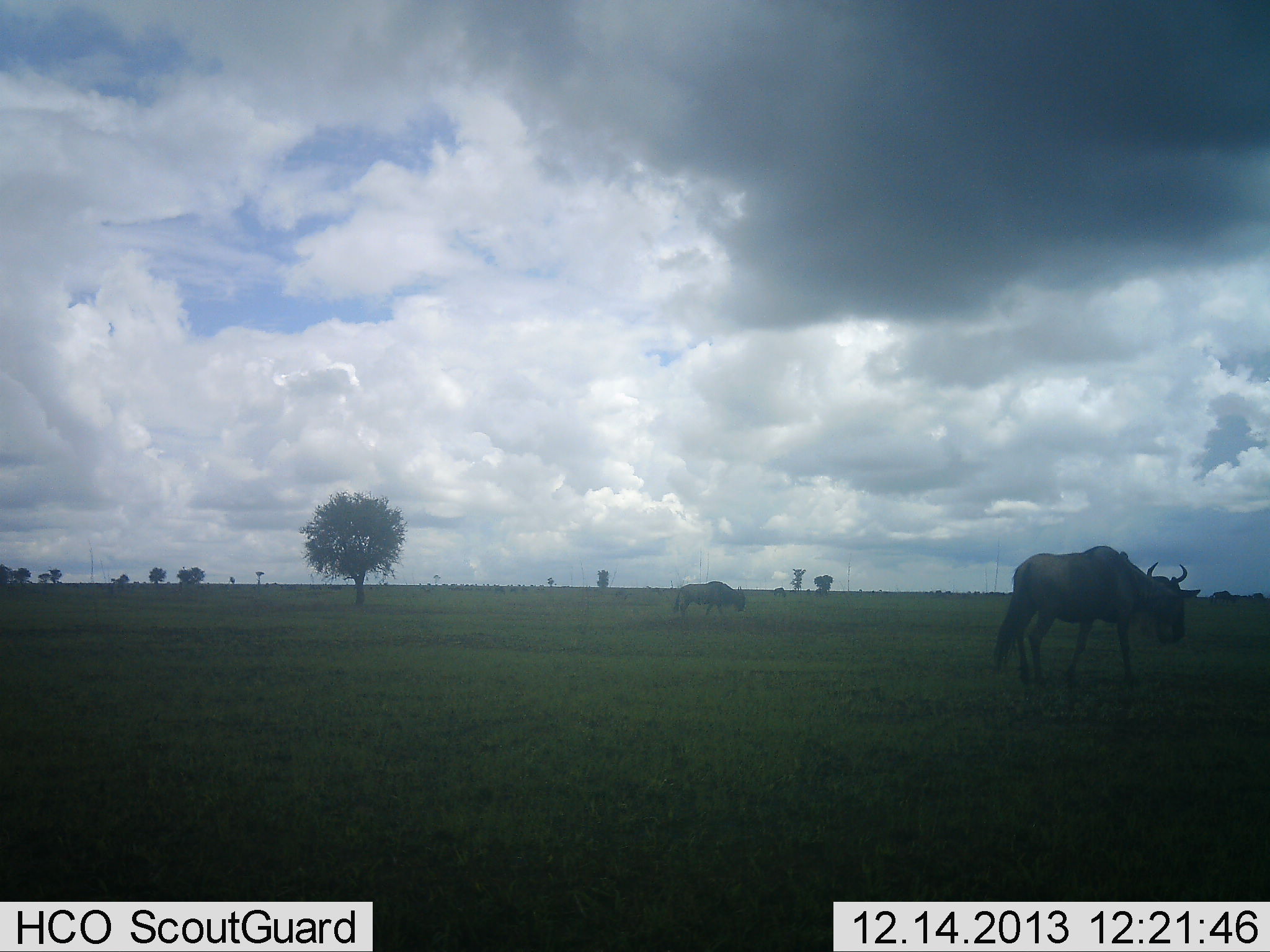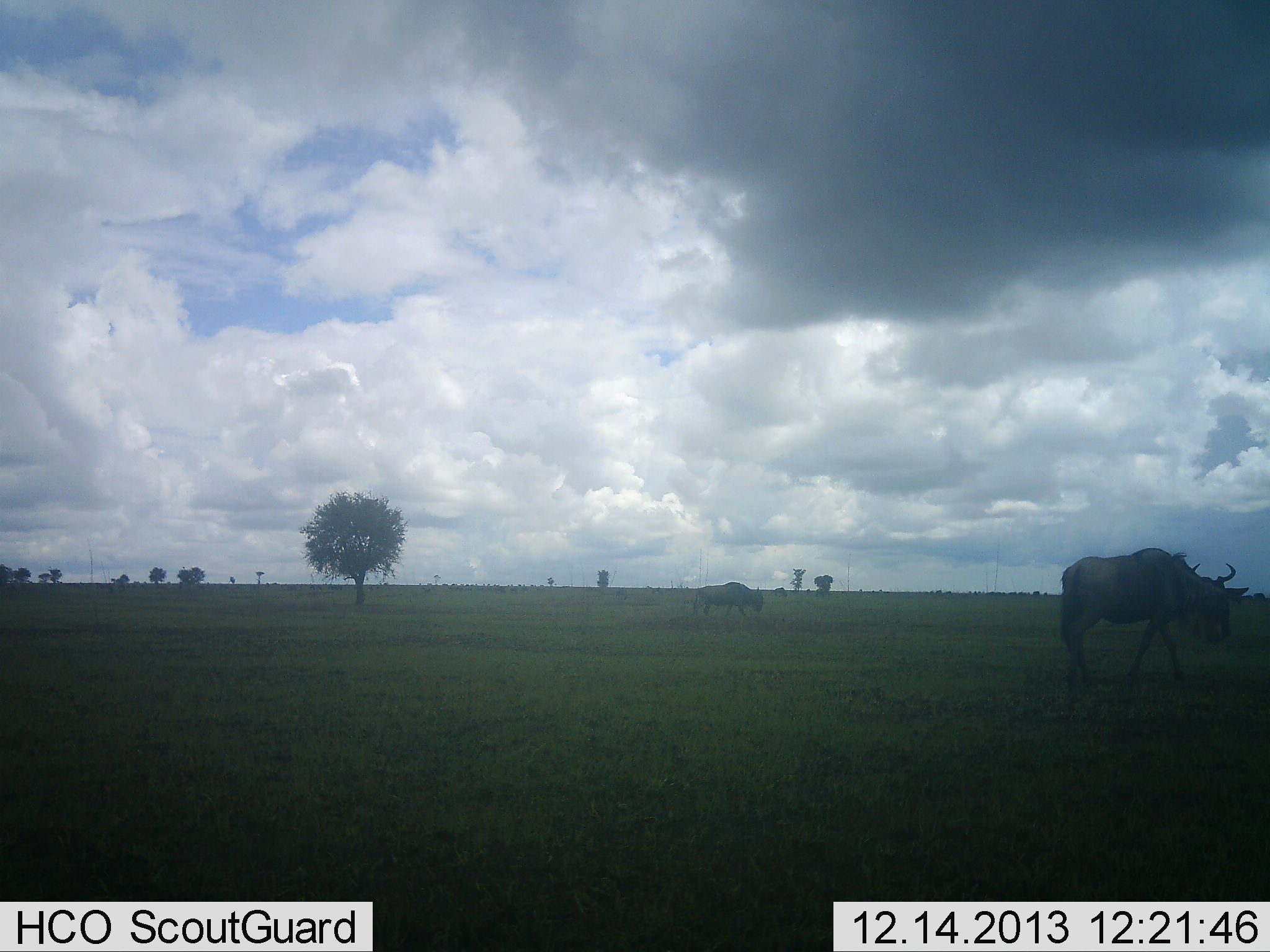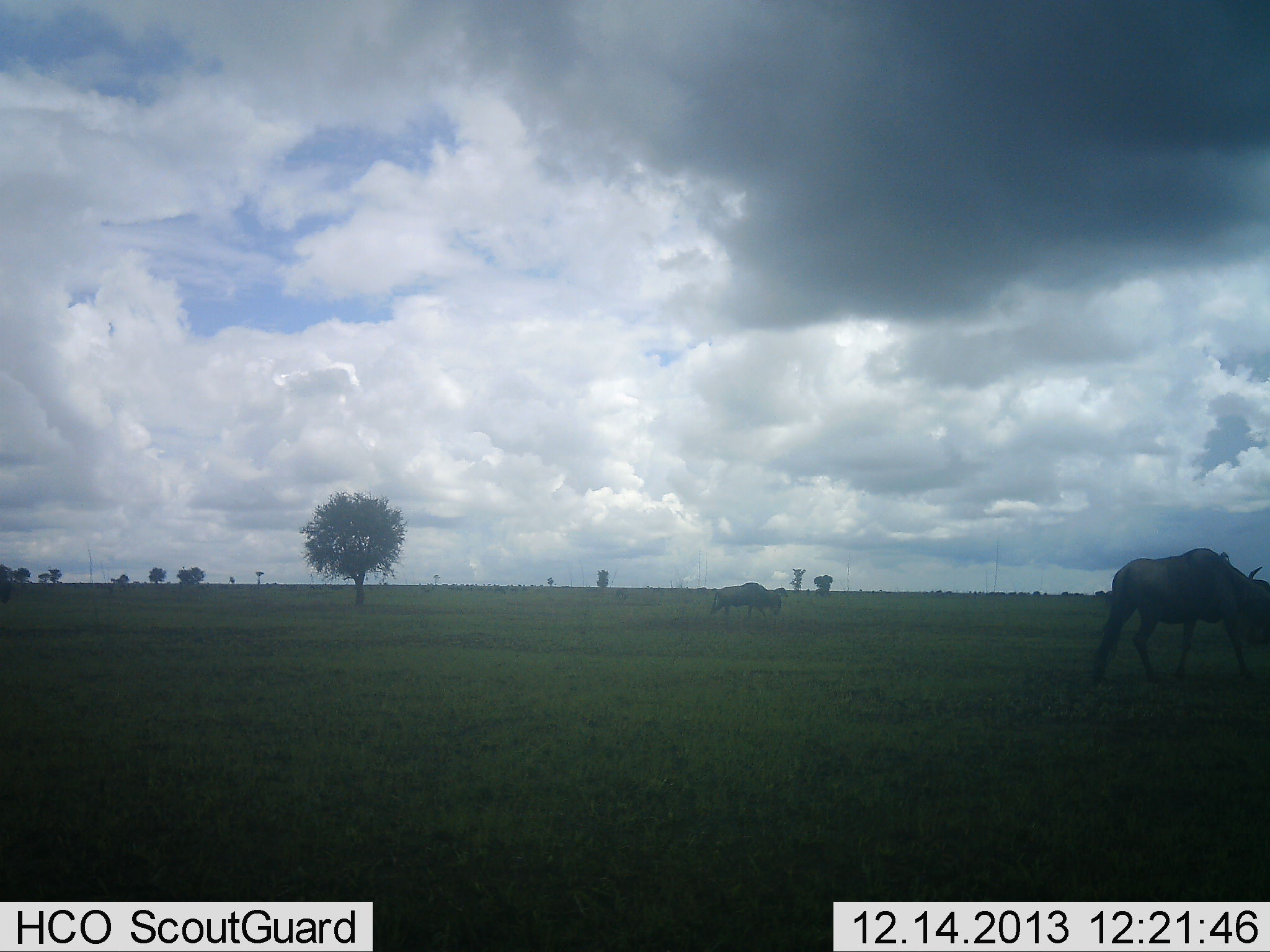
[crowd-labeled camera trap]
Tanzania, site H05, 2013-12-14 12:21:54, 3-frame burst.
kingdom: Animalia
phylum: Chordata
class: Mammalia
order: Artiodactyla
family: Bovidae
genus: Connochaetes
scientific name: Connochaetes taurinus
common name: blue wildebeest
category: wildebeest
Wildebeest (blue wildebeest) (Connochaetes taurinus), count 2. Behavior (volunteer vote fractions): standing 0%, resting 0%, moving 100%, interacting 0%. Young present (vote fraction): 0%. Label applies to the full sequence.